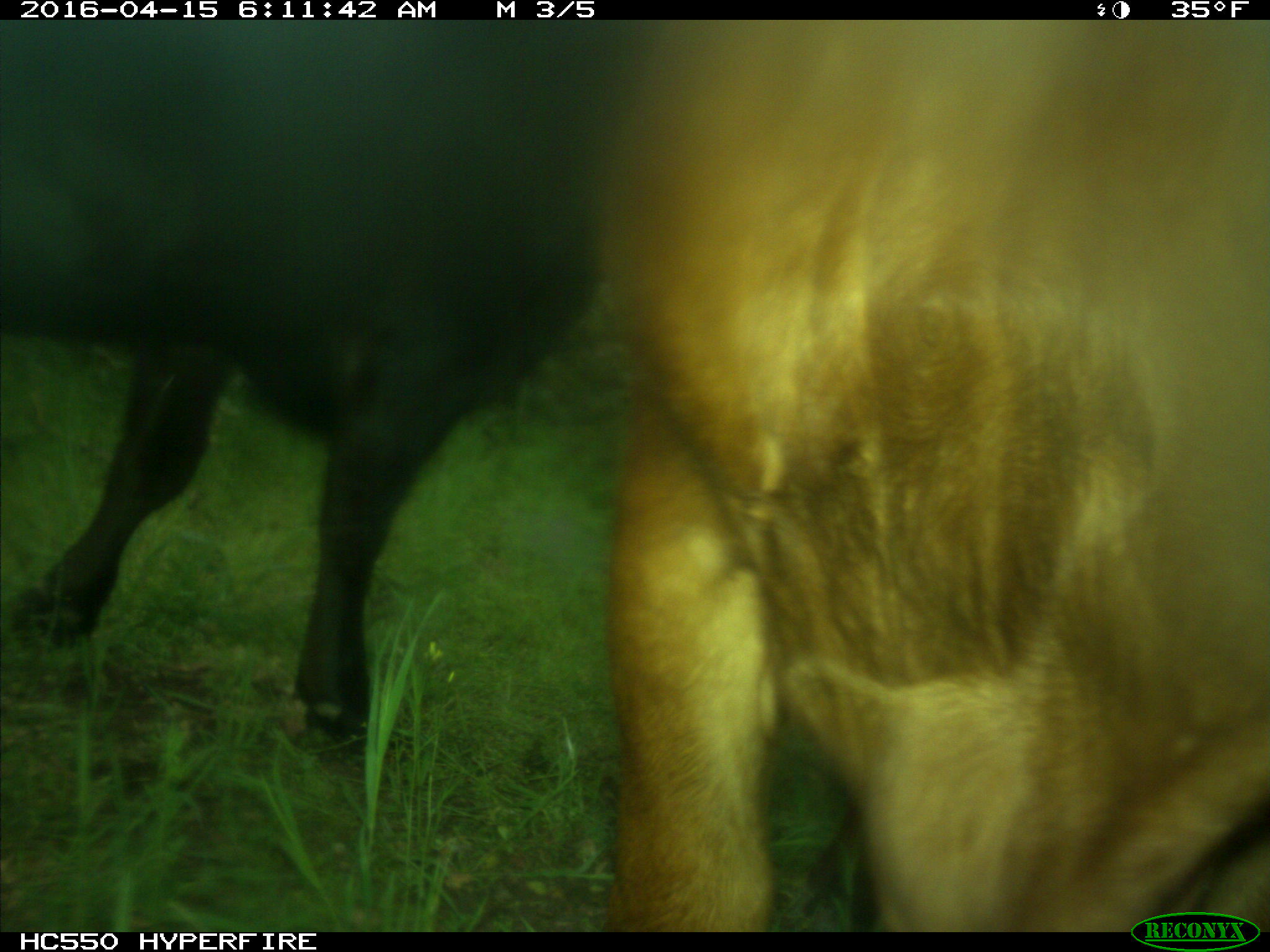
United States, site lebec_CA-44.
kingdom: Animalia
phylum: Chordata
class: Mammalia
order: Artiodactyla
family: Bovidae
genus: Bos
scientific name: Bos taurus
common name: domestic cow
Bos taurus (domestic cow).